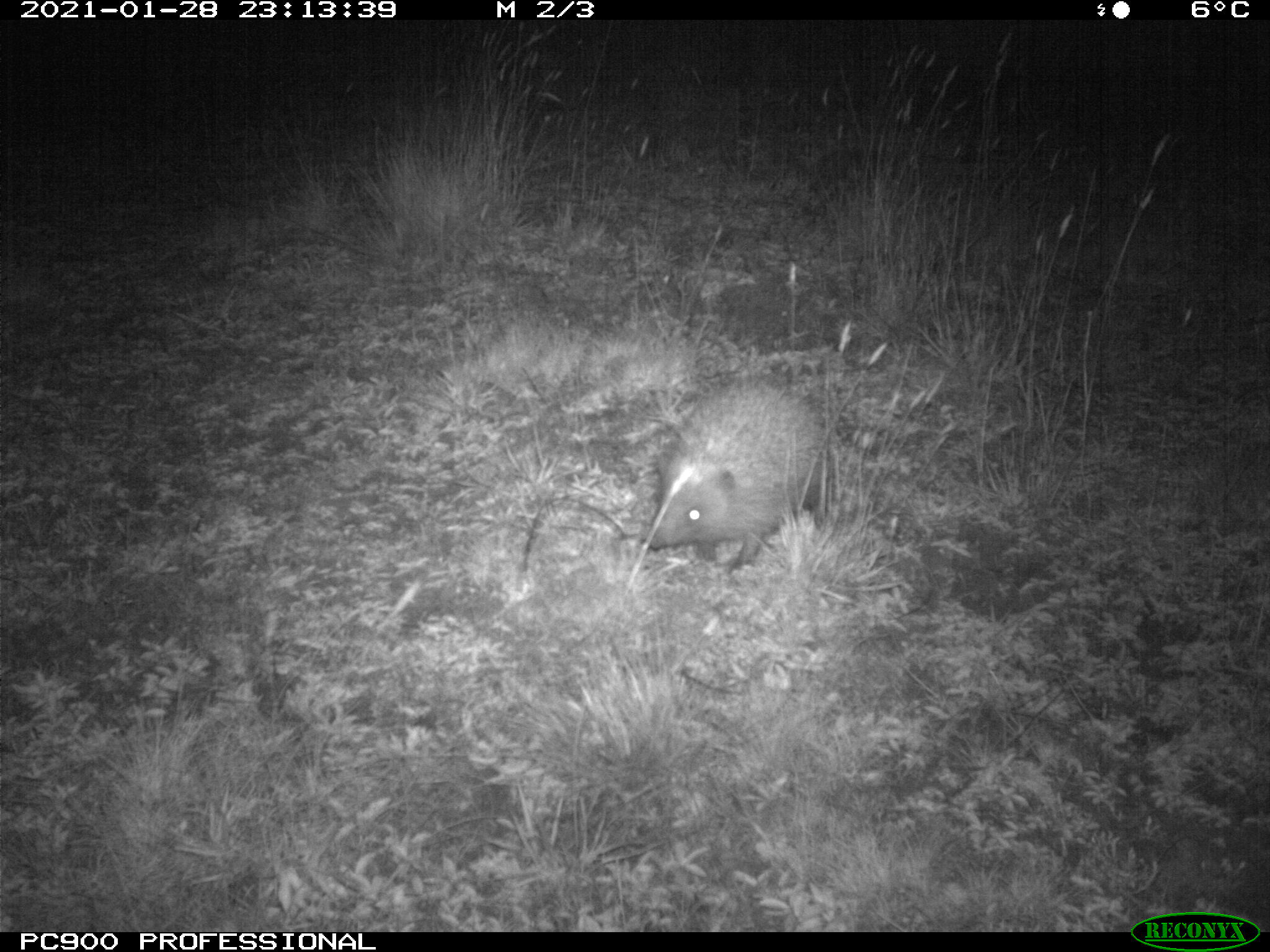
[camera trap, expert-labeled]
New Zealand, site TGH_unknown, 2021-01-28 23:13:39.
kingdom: Animalia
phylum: Chordata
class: Mammalia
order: Eulipotyphla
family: Erinaceidae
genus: Erinaceus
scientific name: Erinaceus europaeus europaeus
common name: european hedgehog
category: hedgehog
Hedgehog (european hedgehog) (Erinaceus europaeus europaeus).